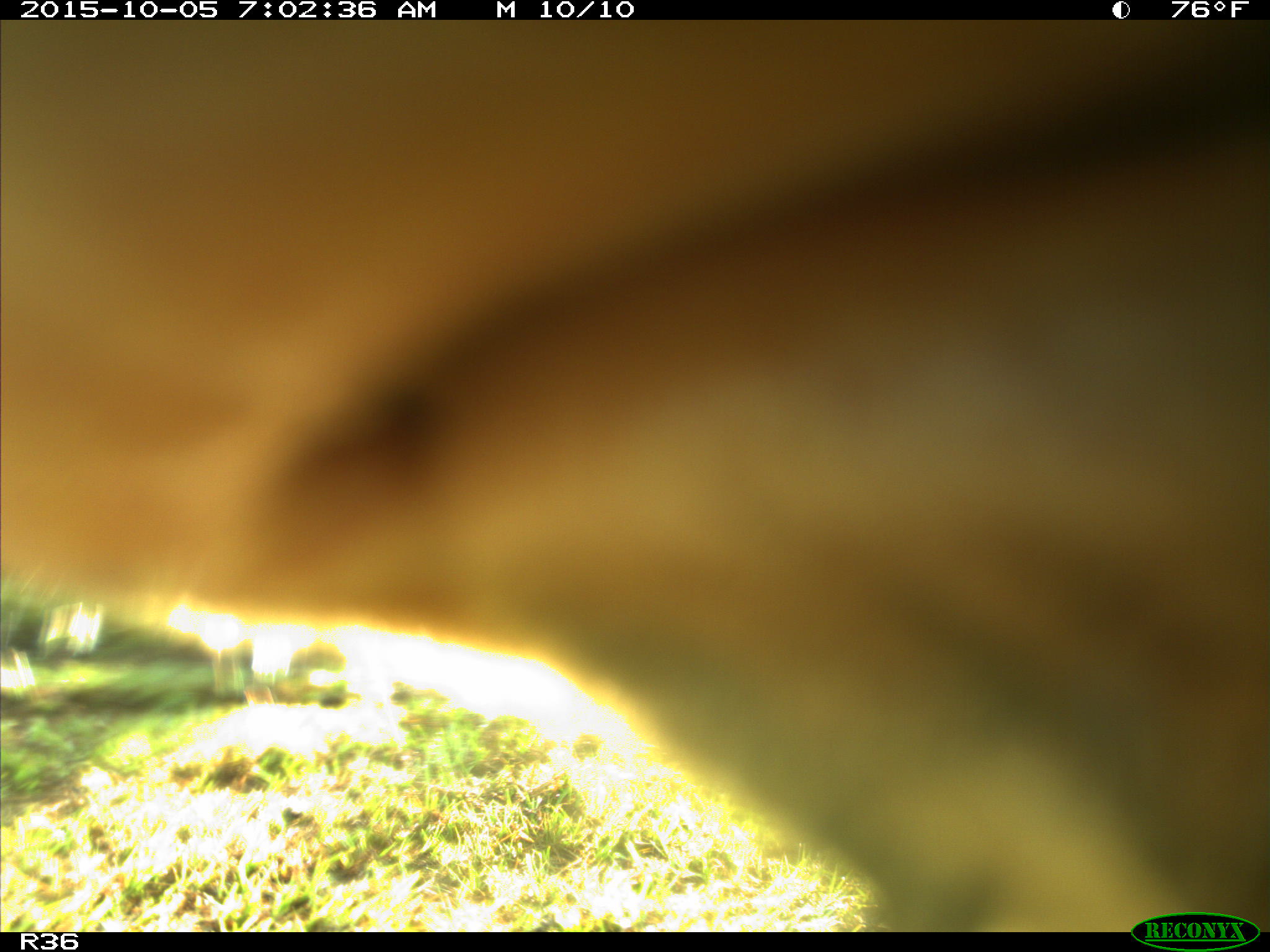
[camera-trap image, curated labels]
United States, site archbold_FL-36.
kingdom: Animalia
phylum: Chordata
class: Mammalia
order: Artiodactyla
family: Bovidae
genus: Bos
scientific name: Bos taurus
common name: domestic cow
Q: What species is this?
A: Bos taurus (domestic cow).